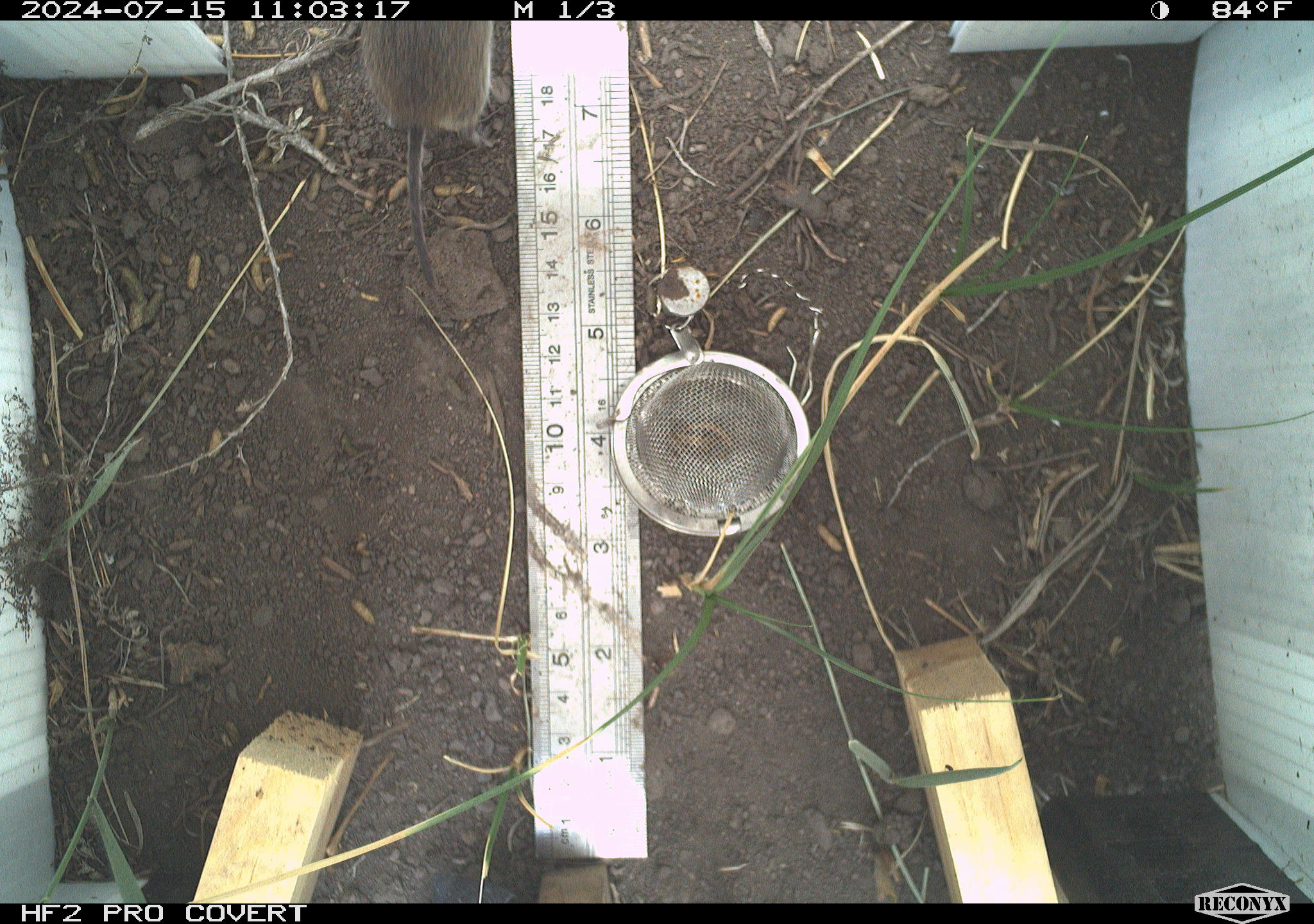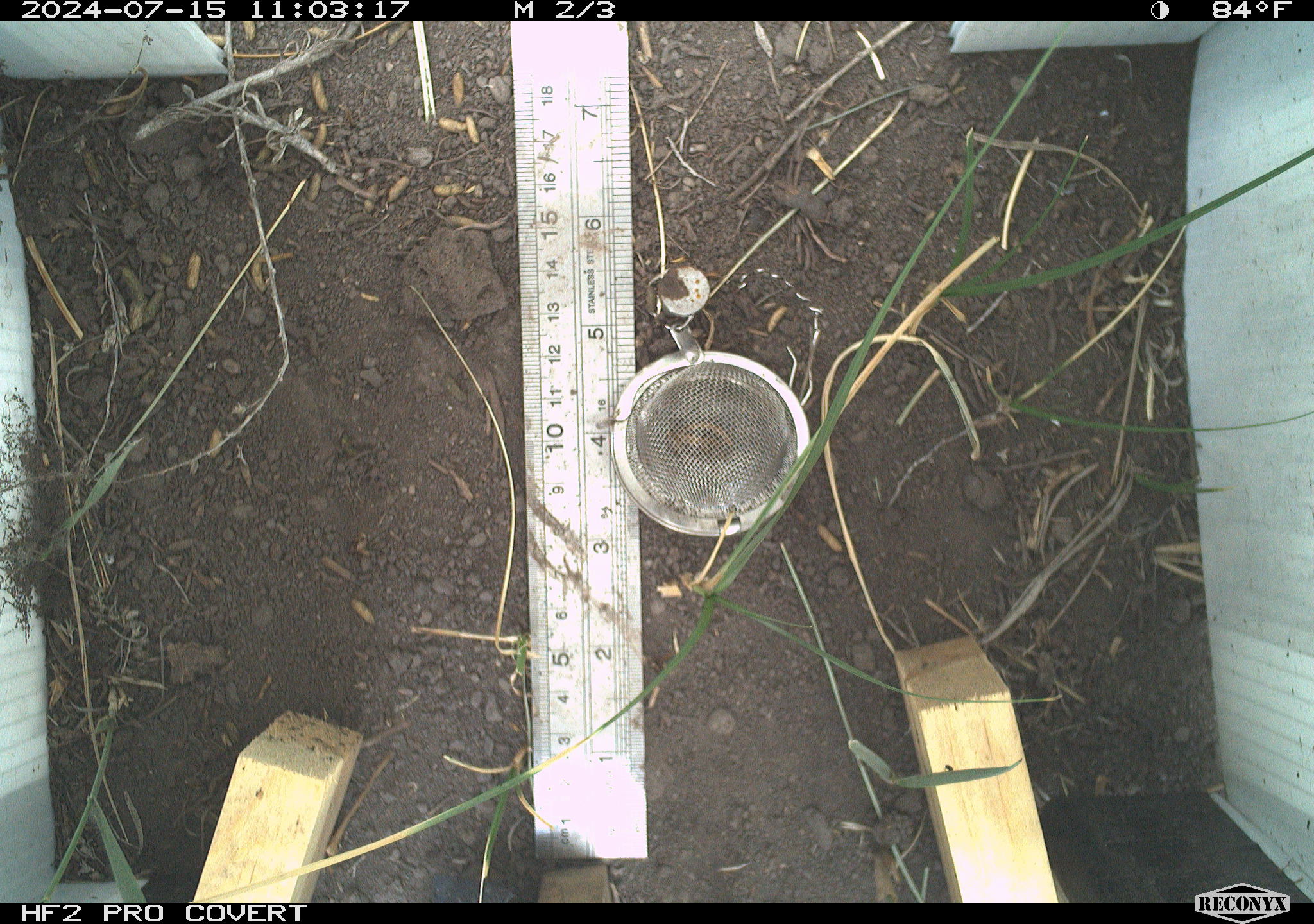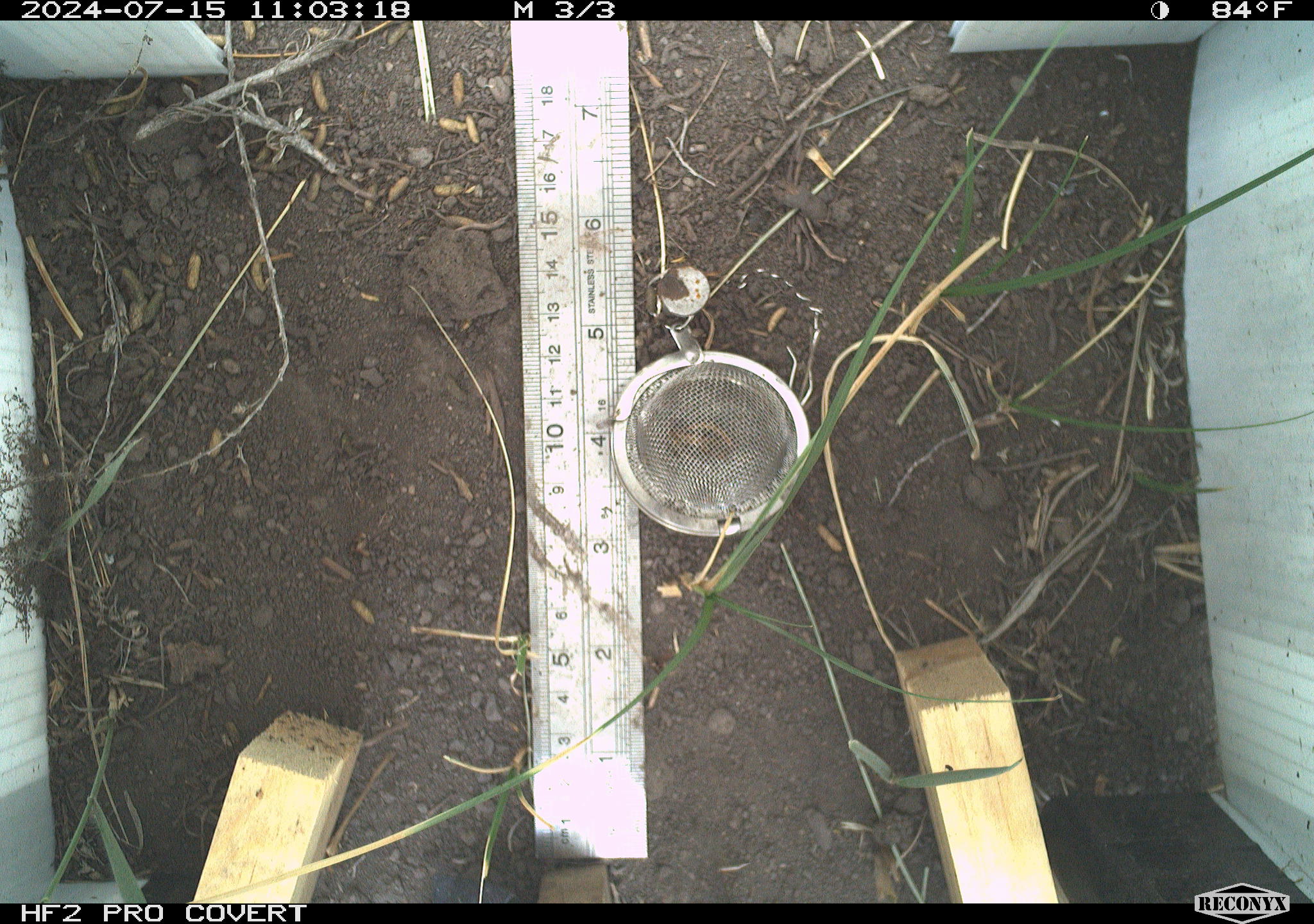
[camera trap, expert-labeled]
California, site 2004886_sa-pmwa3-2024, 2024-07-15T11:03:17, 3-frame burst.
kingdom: Animalia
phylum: Chordata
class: Mammalia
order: Rodentia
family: Cricetidae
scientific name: Arvicolinae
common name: voles, lemmings, and muskrats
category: arvicolinae subfamily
Arvicolinae subfamily (voles, lemmings, and muskrats) (Arvicolinae).